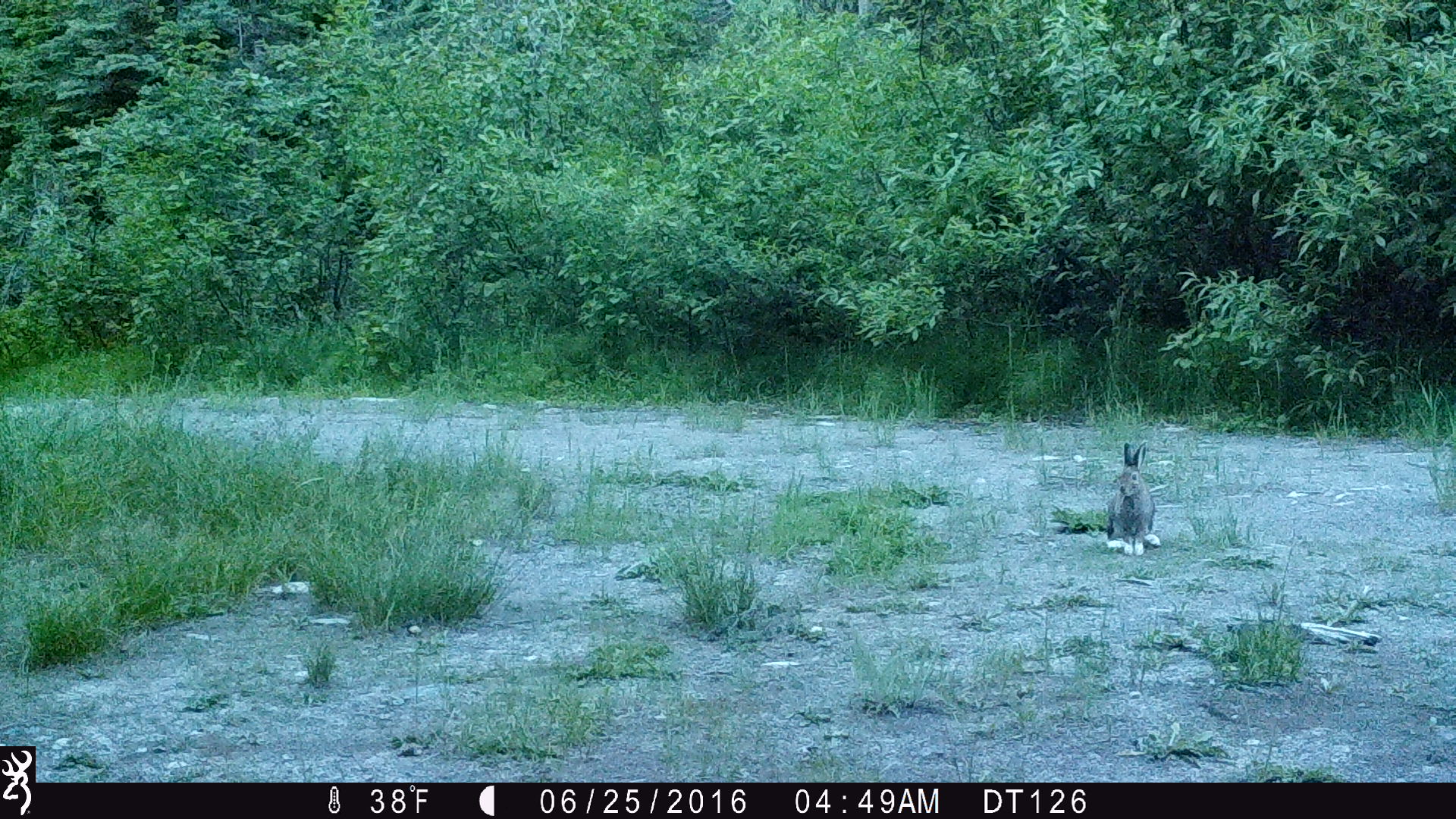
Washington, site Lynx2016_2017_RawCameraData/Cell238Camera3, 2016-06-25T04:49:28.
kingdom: Animalia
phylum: Chordata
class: Mammalia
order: Lagomorpha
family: Leporidae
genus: Lepus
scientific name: Lepus americanus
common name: snowshoe hare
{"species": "Lepus americanus (snowshoe hare)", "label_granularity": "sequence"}